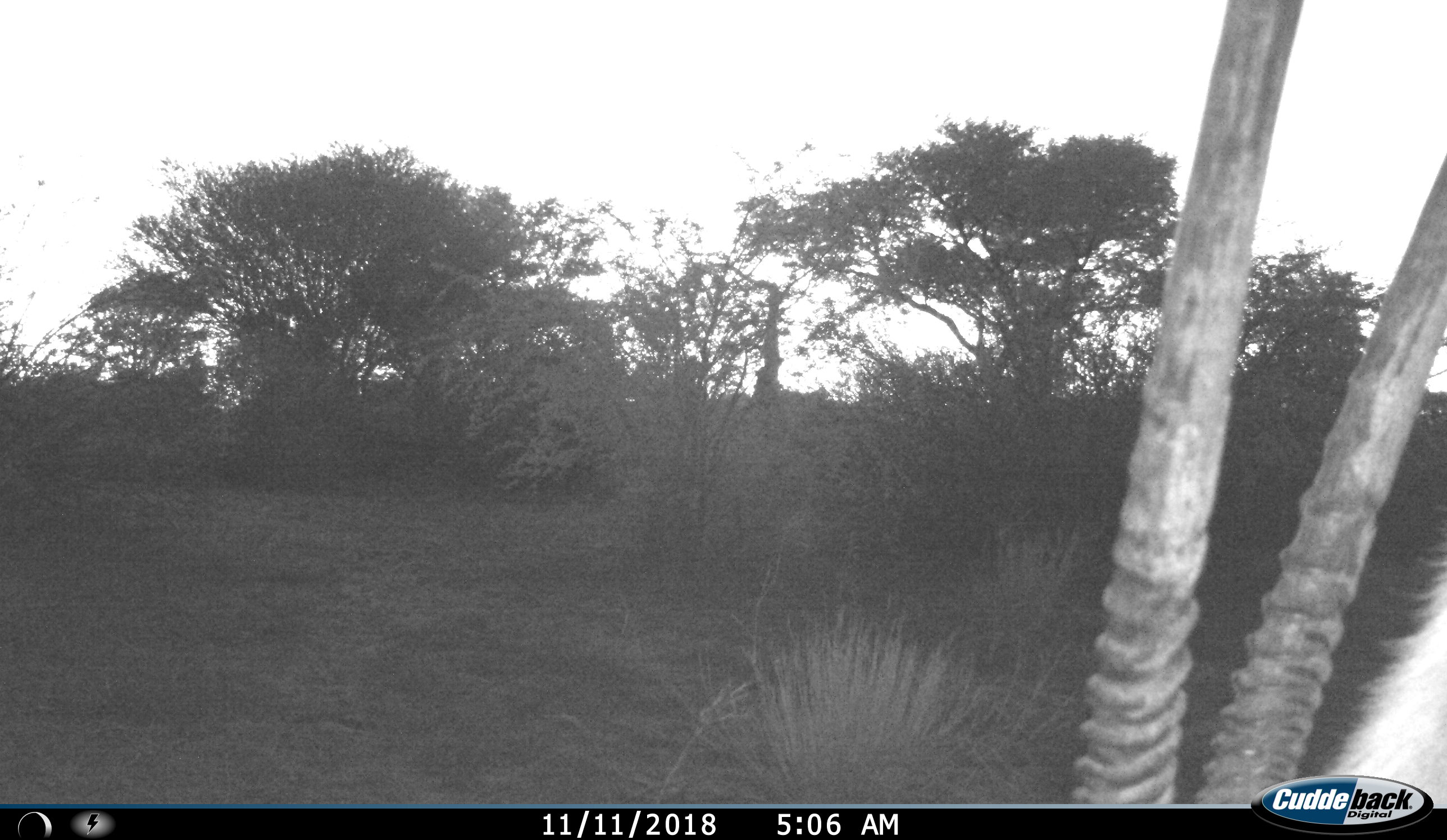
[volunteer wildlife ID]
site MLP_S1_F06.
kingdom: Animalia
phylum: Chordata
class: Mammalia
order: Artiodactyla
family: Bovidae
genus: Oryx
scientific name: Oryx gazella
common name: gemsbok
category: oryx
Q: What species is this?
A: Oryx (gemsbok) (Oryx gazella).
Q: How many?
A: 1.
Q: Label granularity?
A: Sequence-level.